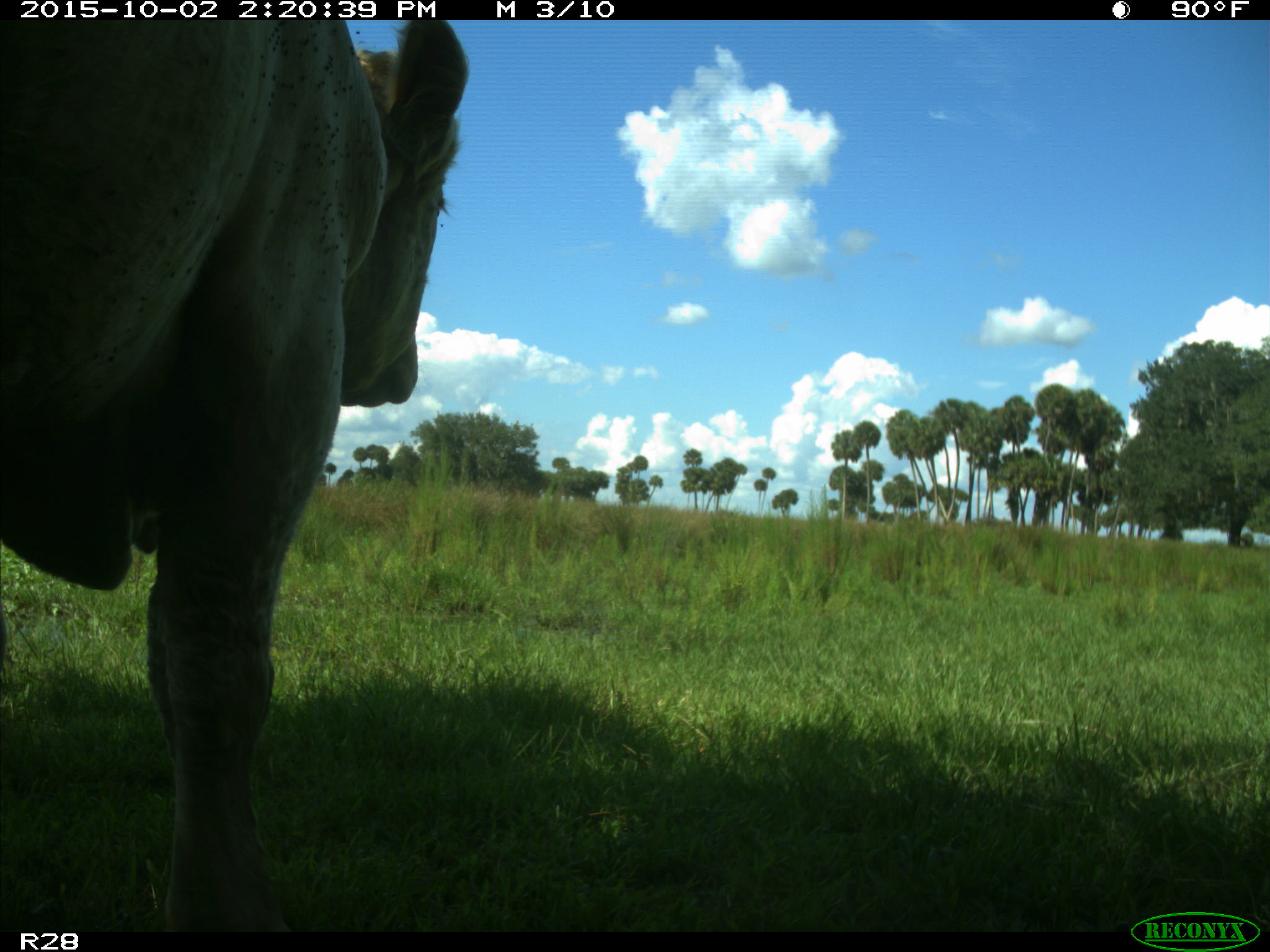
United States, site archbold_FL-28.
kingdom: Animalia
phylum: Chordata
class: Mammalia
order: Artiodactyla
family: Bovidae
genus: Bos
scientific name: Bos taurus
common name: domestic cow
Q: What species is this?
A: Bos taurus (domestic cow).